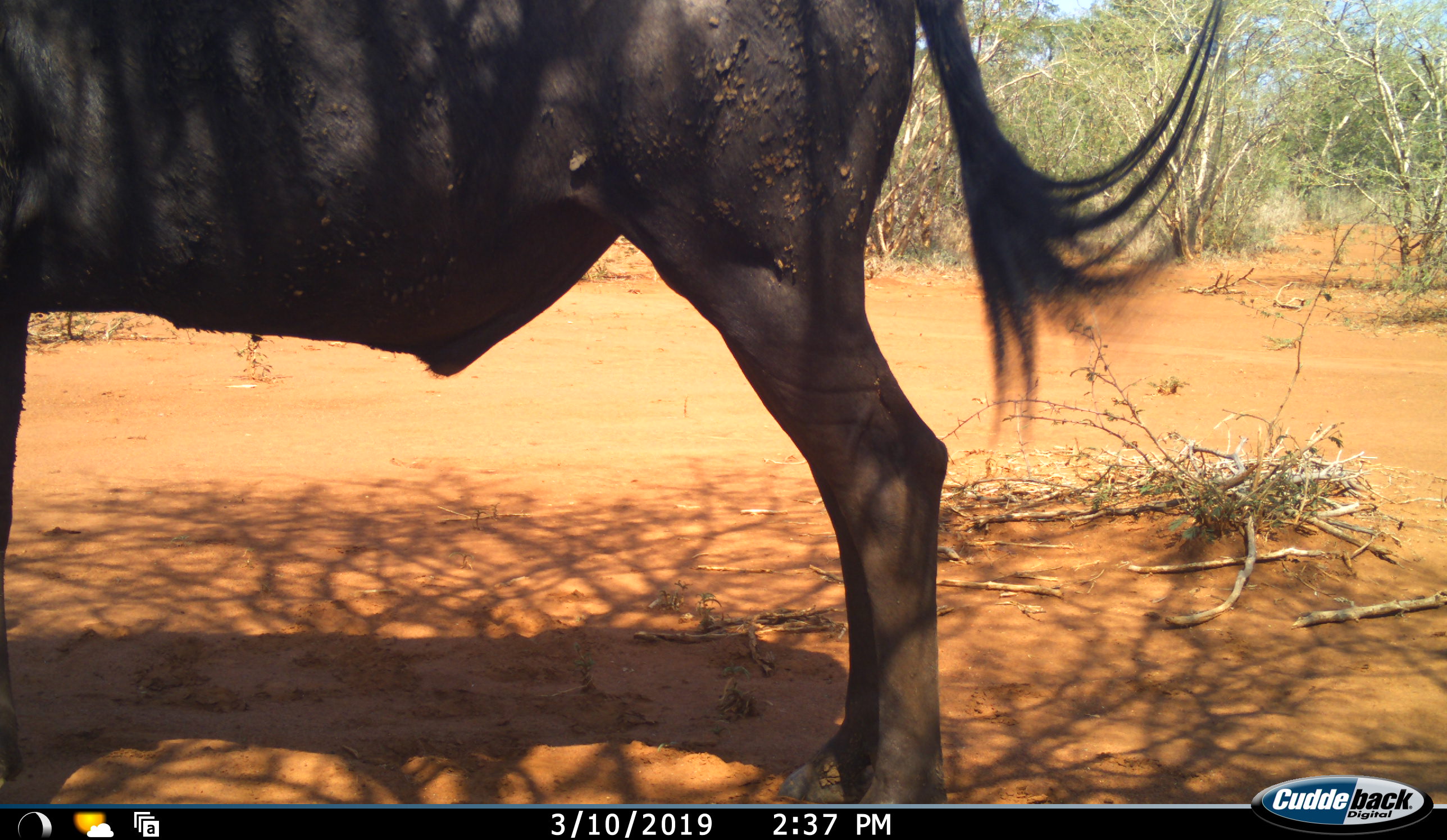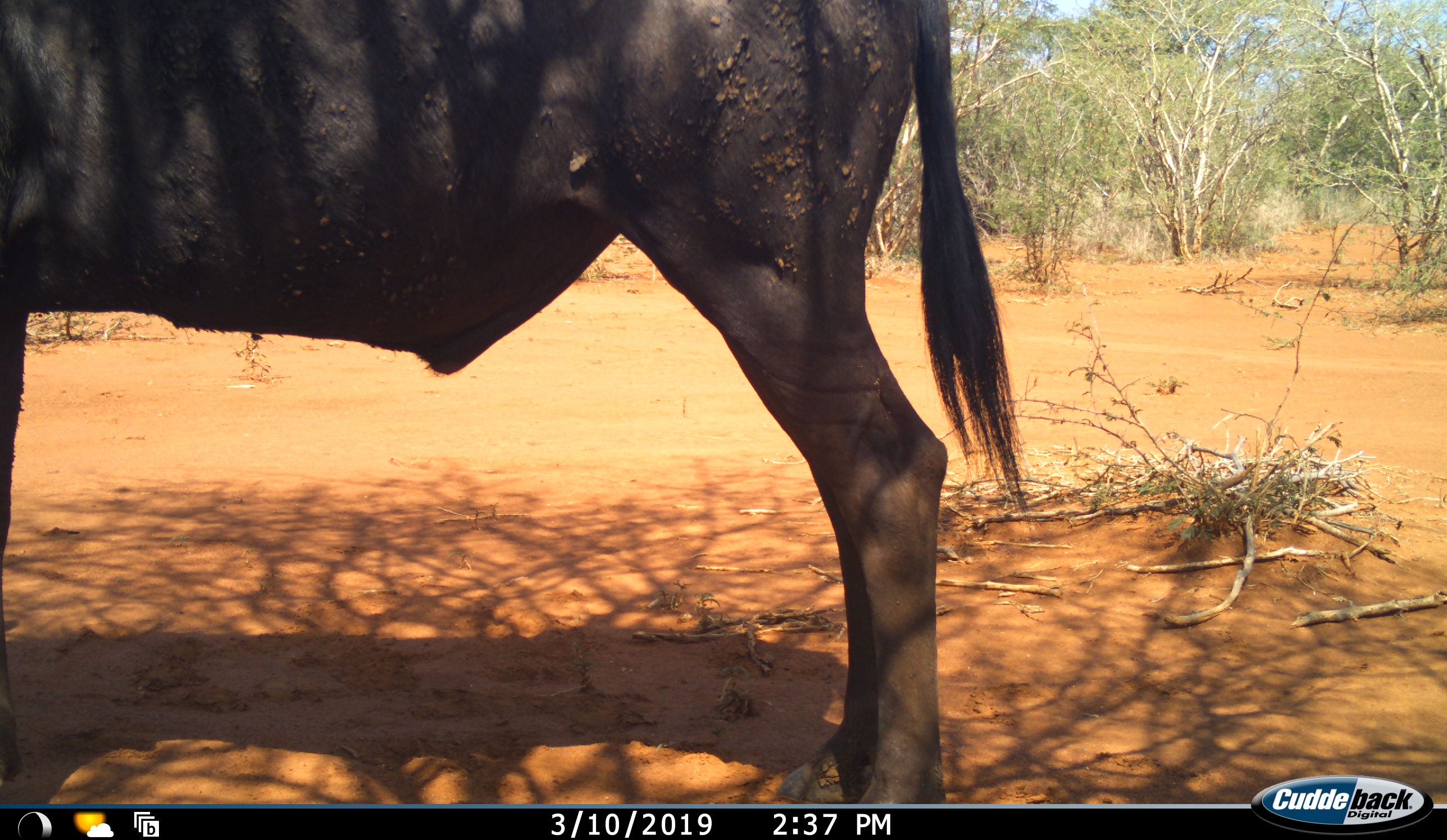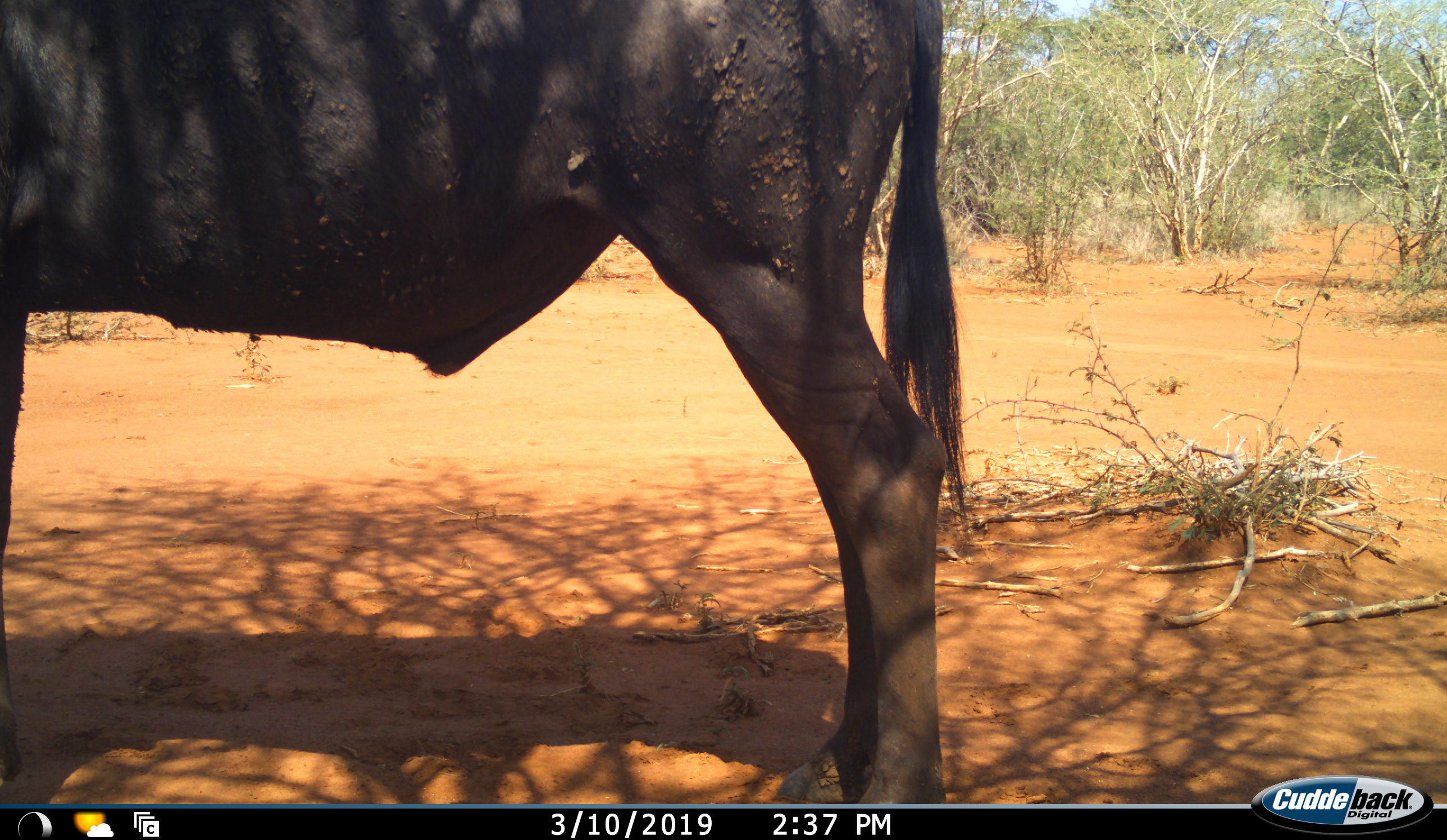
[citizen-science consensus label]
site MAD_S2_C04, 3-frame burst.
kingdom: Animalia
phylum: Chordata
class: Mammalia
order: Artiodactyla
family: Bovidae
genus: Connochaetes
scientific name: Connochaetes taurinus taurinus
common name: blue wildebeest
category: wildebeestblue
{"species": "wildebeestblue (blue wildebeest) (Connochaetes taurinus taurinus)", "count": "1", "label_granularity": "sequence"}